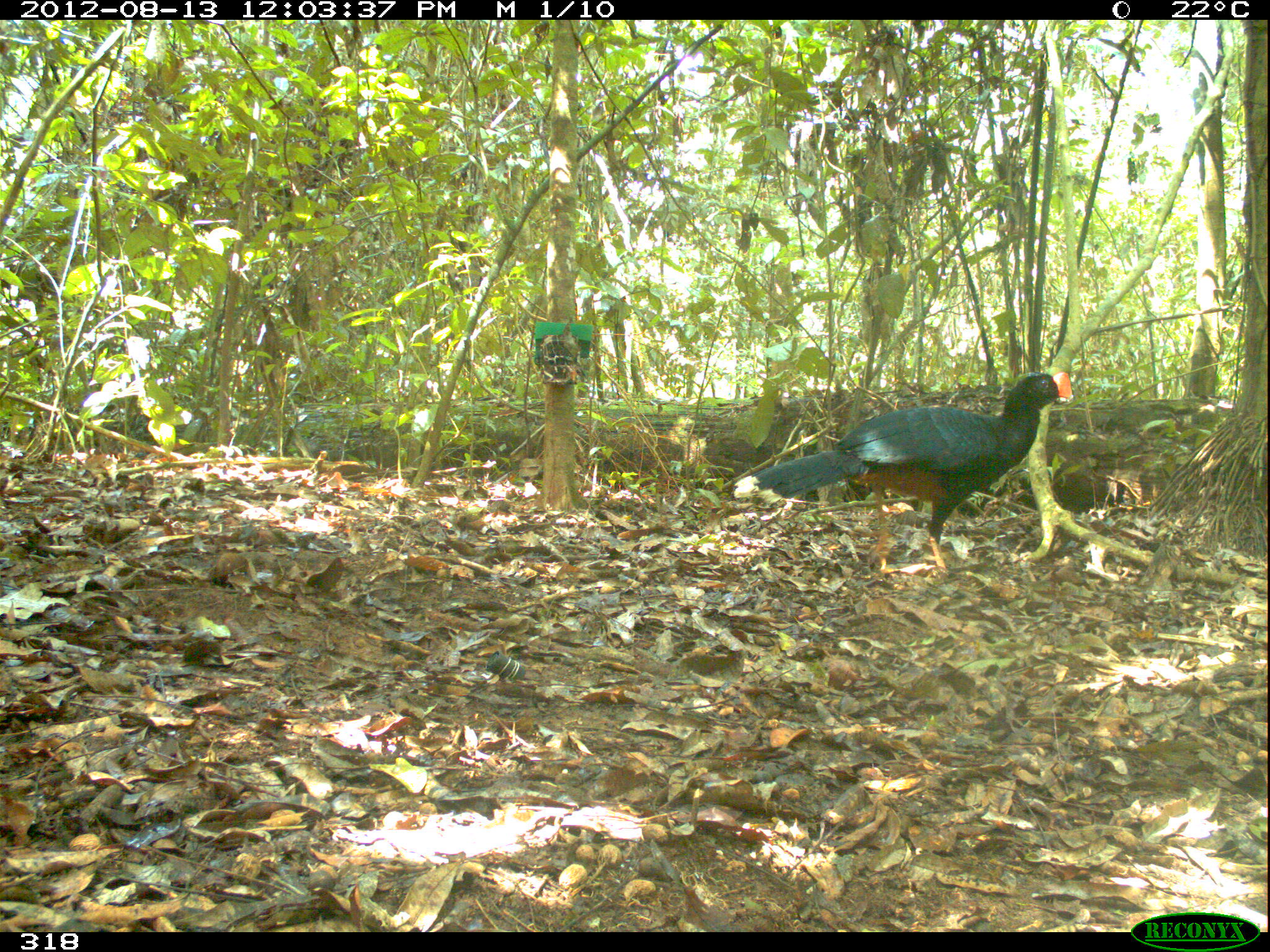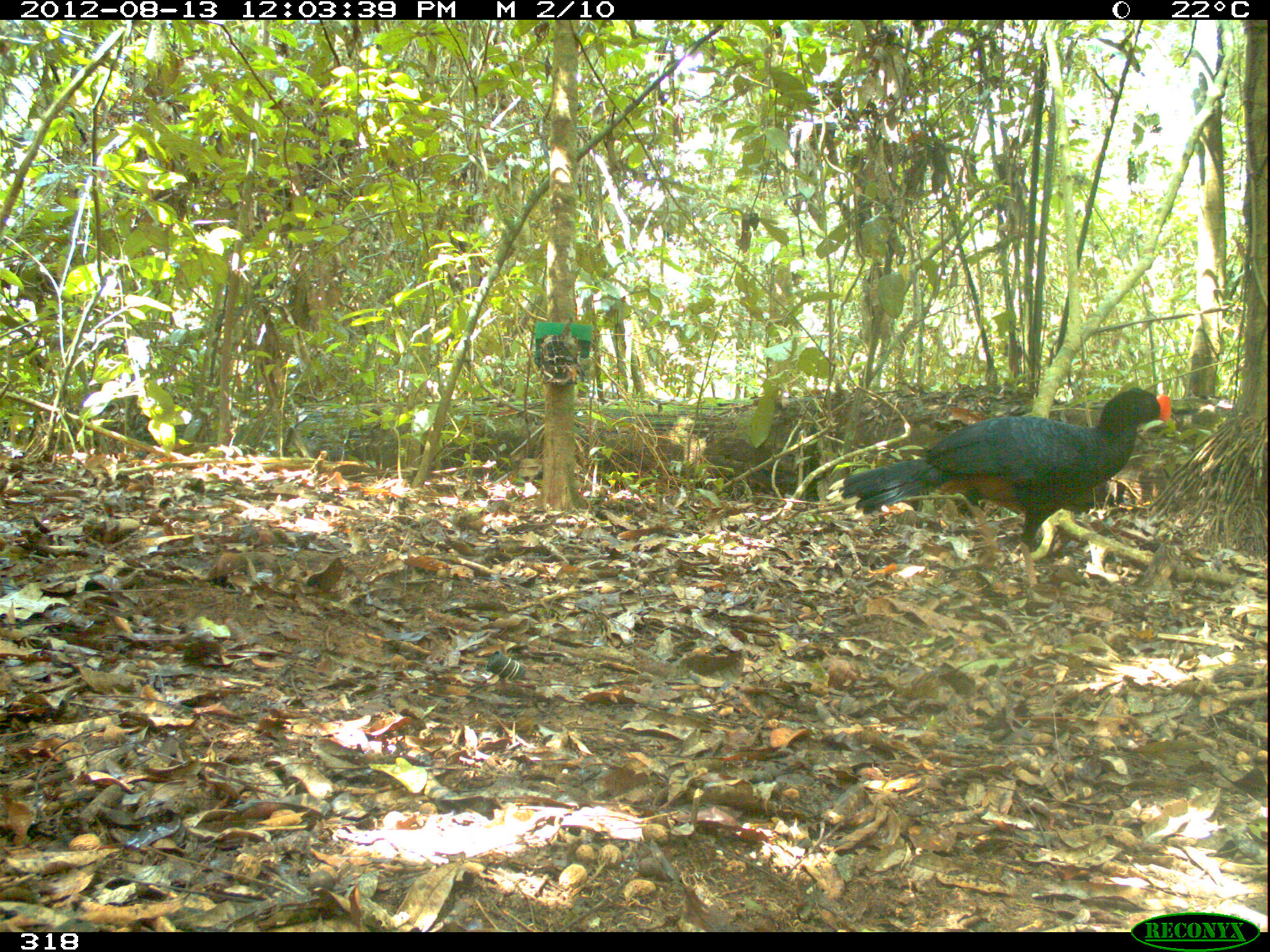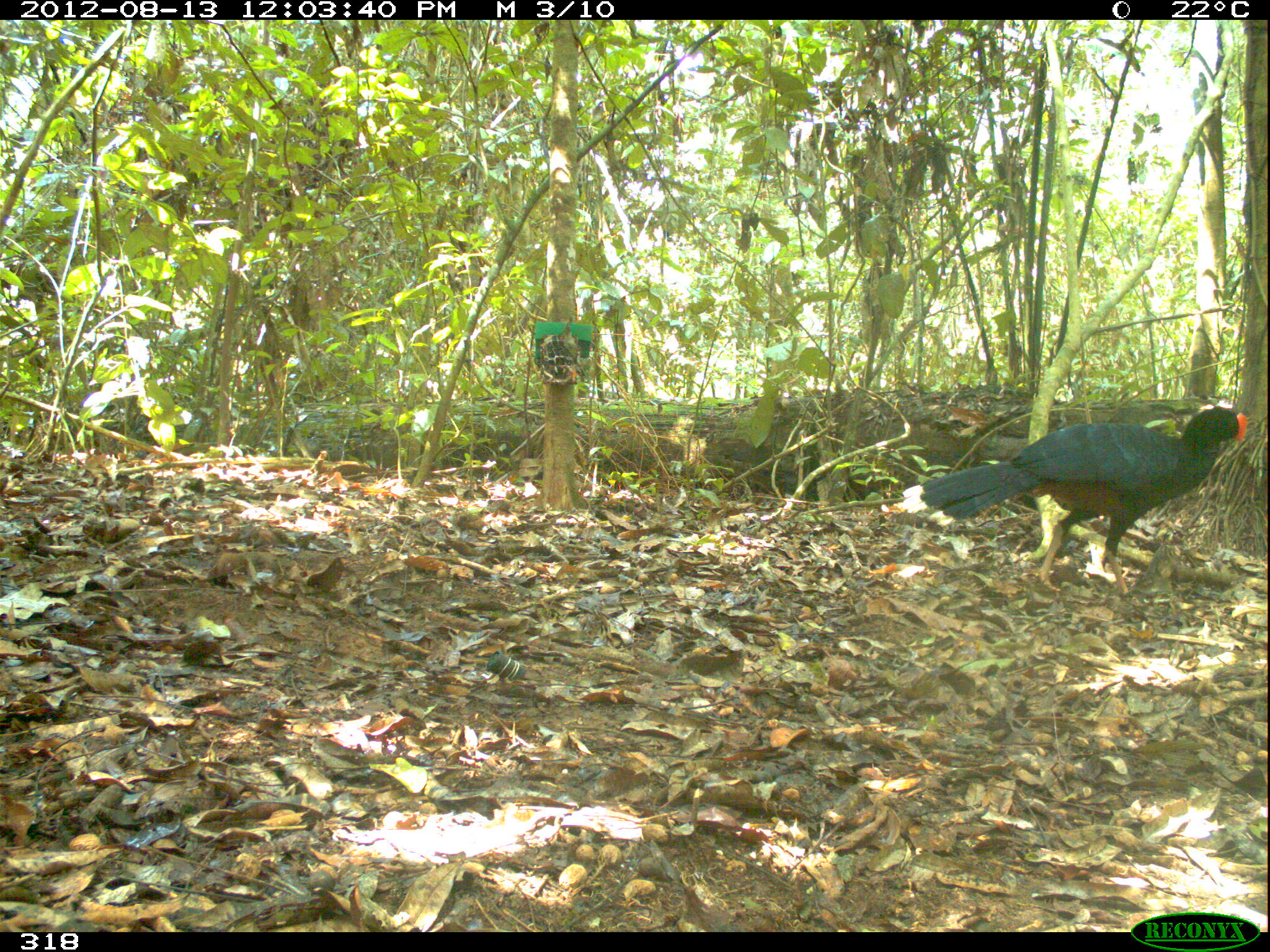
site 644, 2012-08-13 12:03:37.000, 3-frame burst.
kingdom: Animalia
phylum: Chordata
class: Aves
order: Galliformes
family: Cracidae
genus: Mitu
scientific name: Mitu tuberosum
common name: razor-billed curassow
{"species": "Mitu tuberosum (razor-billed curassow)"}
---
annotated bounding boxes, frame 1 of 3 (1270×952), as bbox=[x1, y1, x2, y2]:
mitu tuberosum: bbox=[751, 370, 1071, 575]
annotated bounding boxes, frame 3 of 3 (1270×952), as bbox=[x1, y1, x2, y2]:
mitu tuberosum: bbox=[895, 404, 1249, 594]